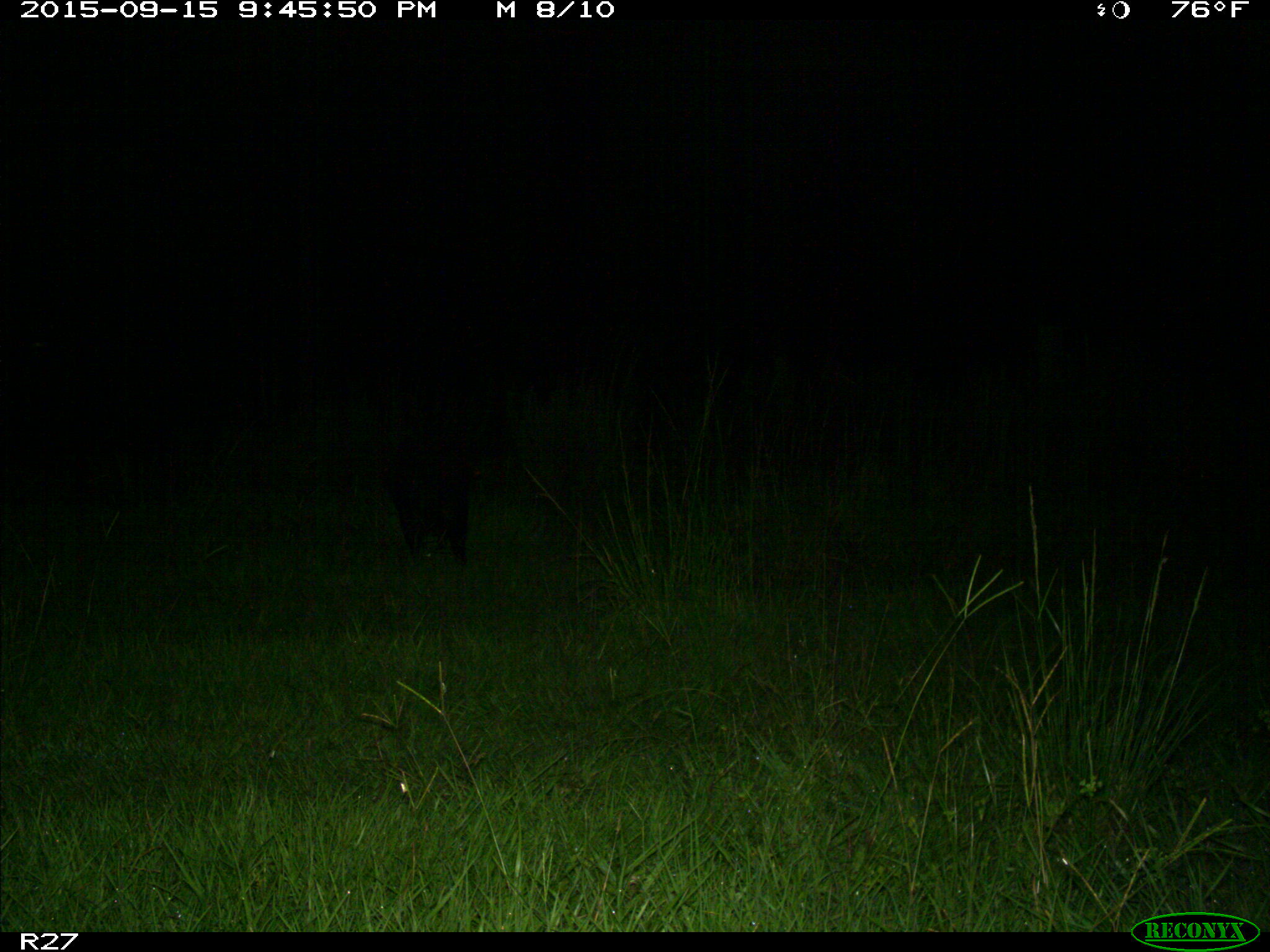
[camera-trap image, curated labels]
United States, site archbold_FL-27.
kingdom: Animalia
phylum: Chordata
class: Mammalia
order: Artiodactyla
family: Suidae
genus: Sus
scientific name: Sus scrofa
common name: wild boar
Sus scrofa (wild boar).